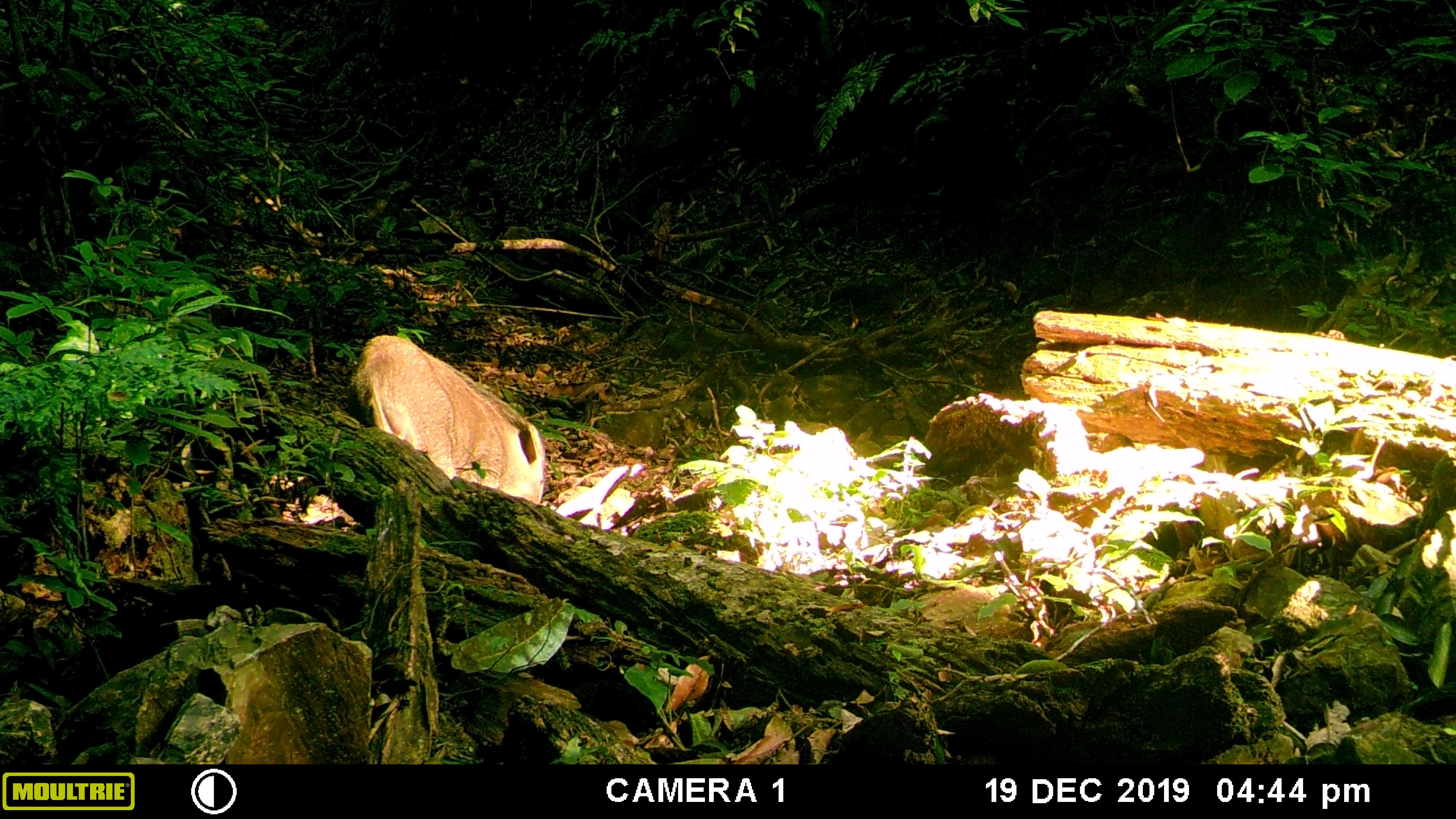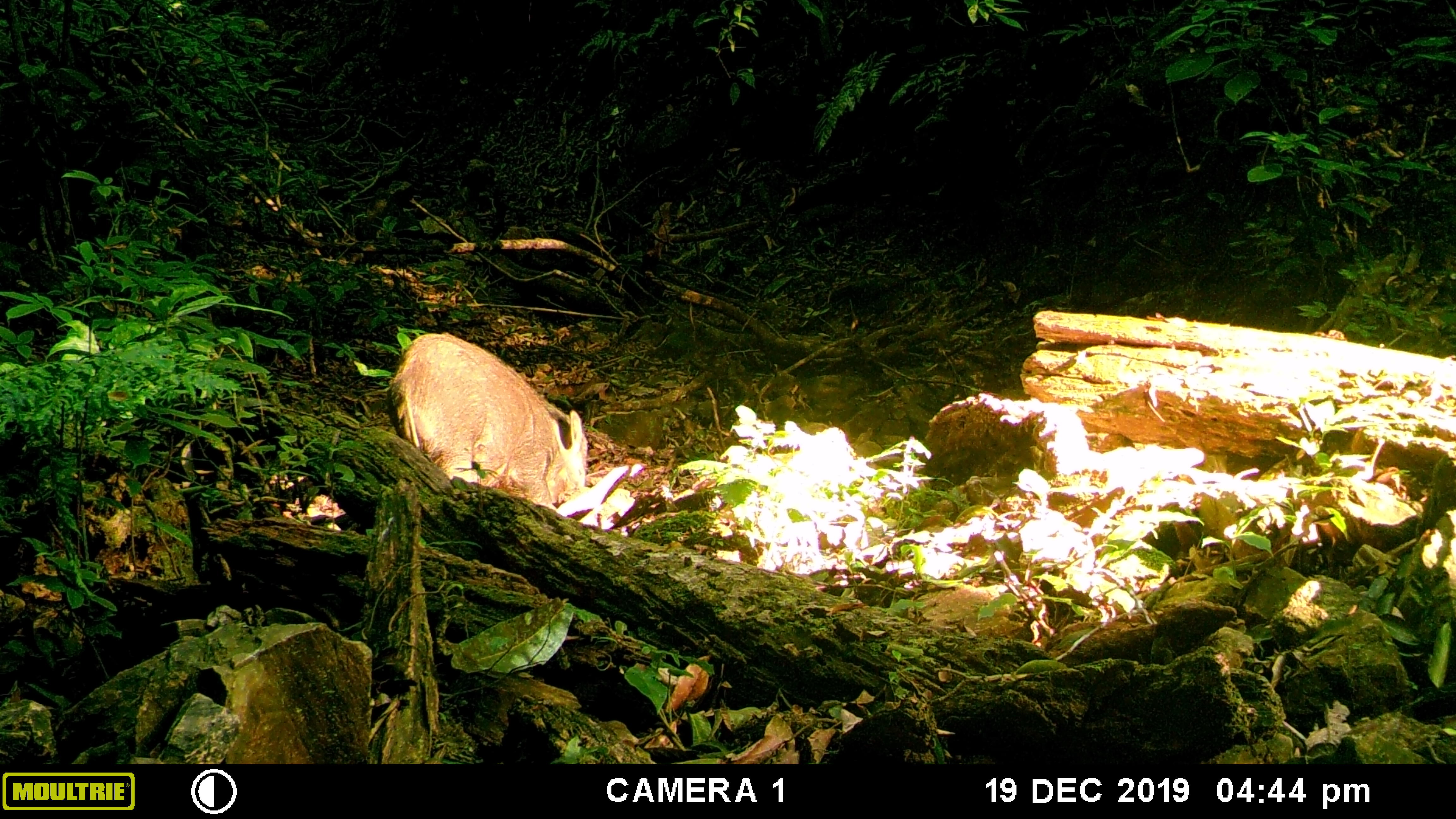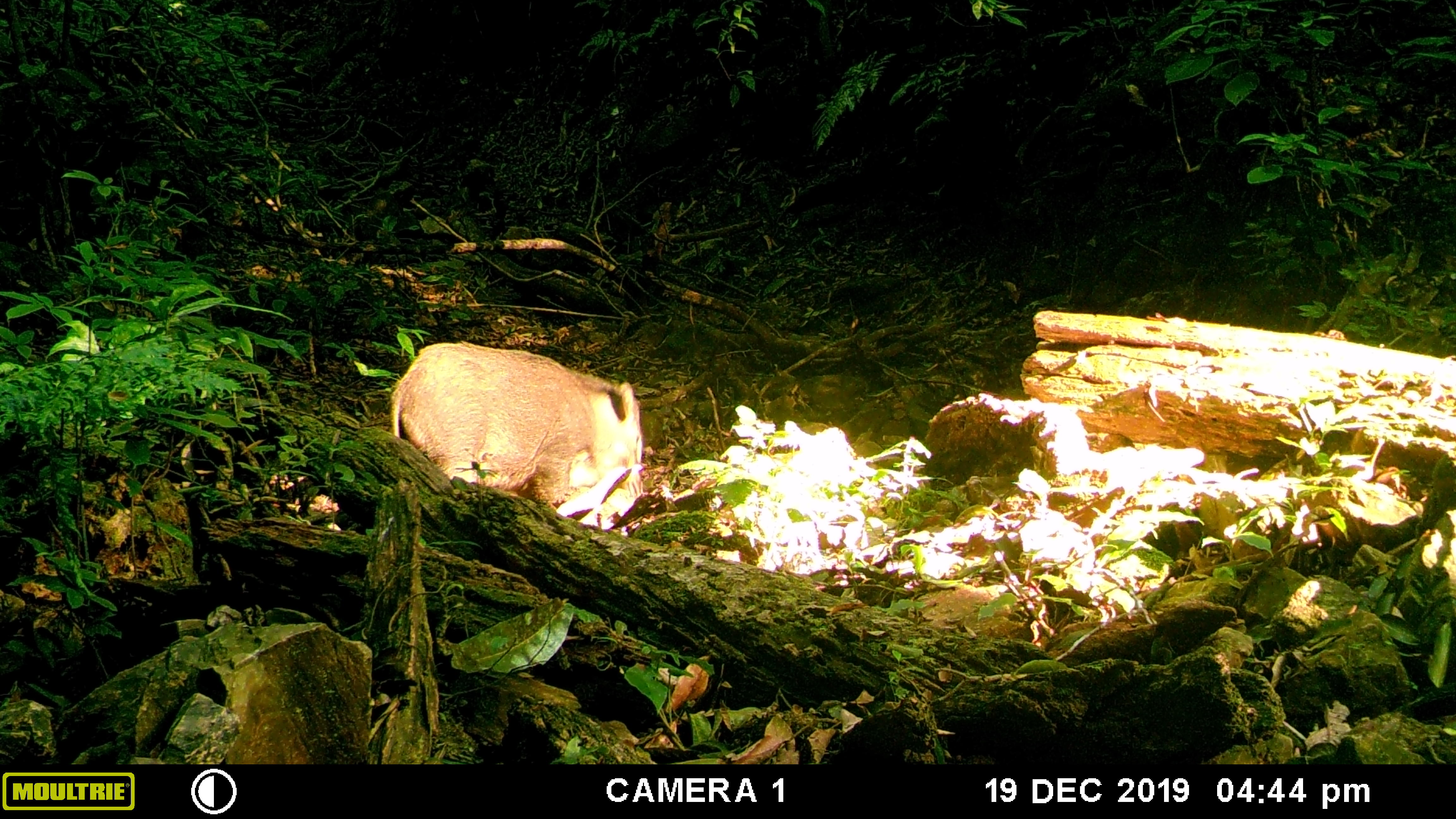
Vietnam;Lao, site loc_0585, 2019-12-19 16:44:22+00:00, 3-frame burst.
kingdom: Animalia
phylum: Chordata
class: Mammalia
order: Artiodactyla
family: Suidae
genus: Sus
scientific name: Sus scrofa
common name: eurasian wild pig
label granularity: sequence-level